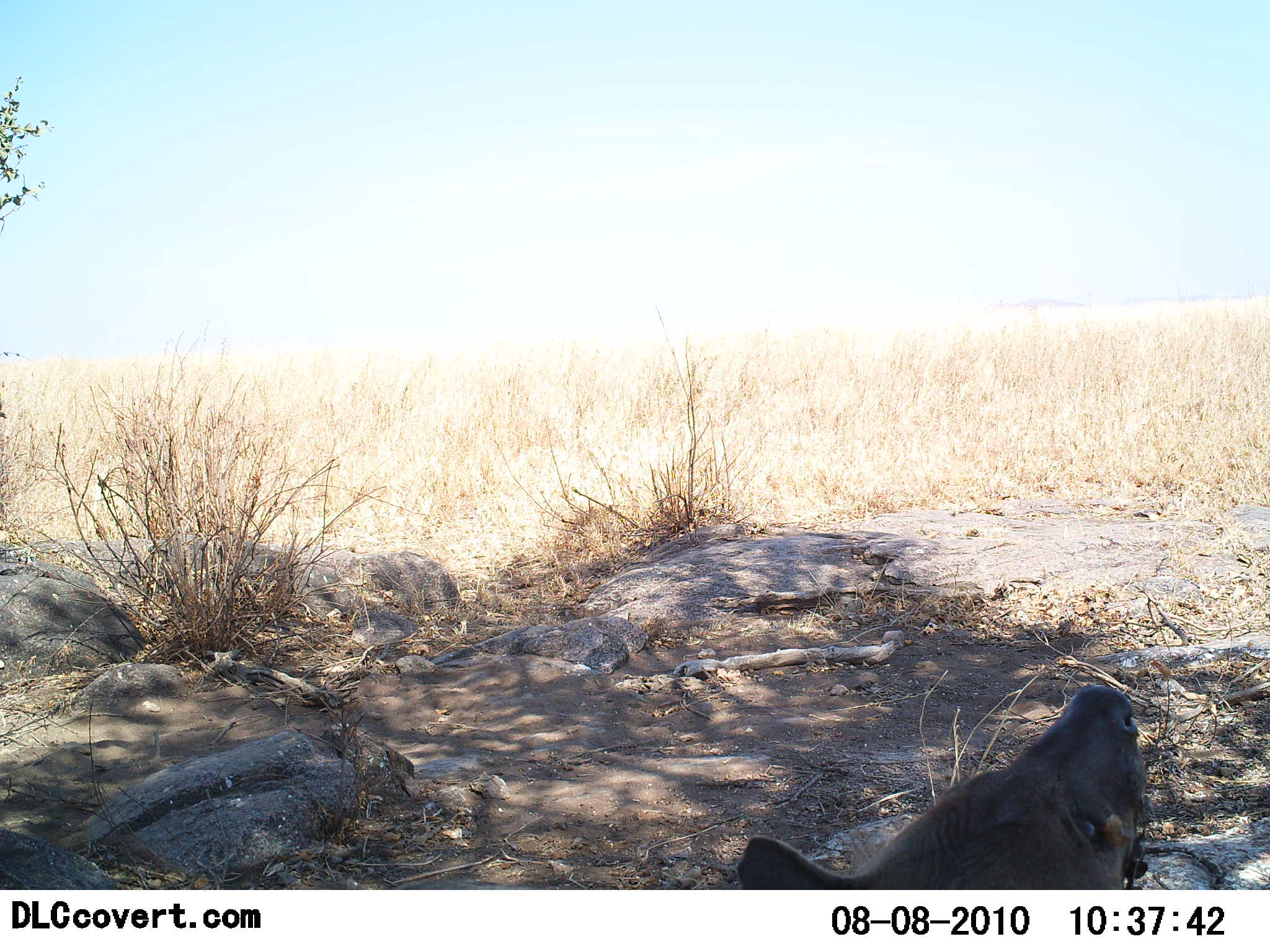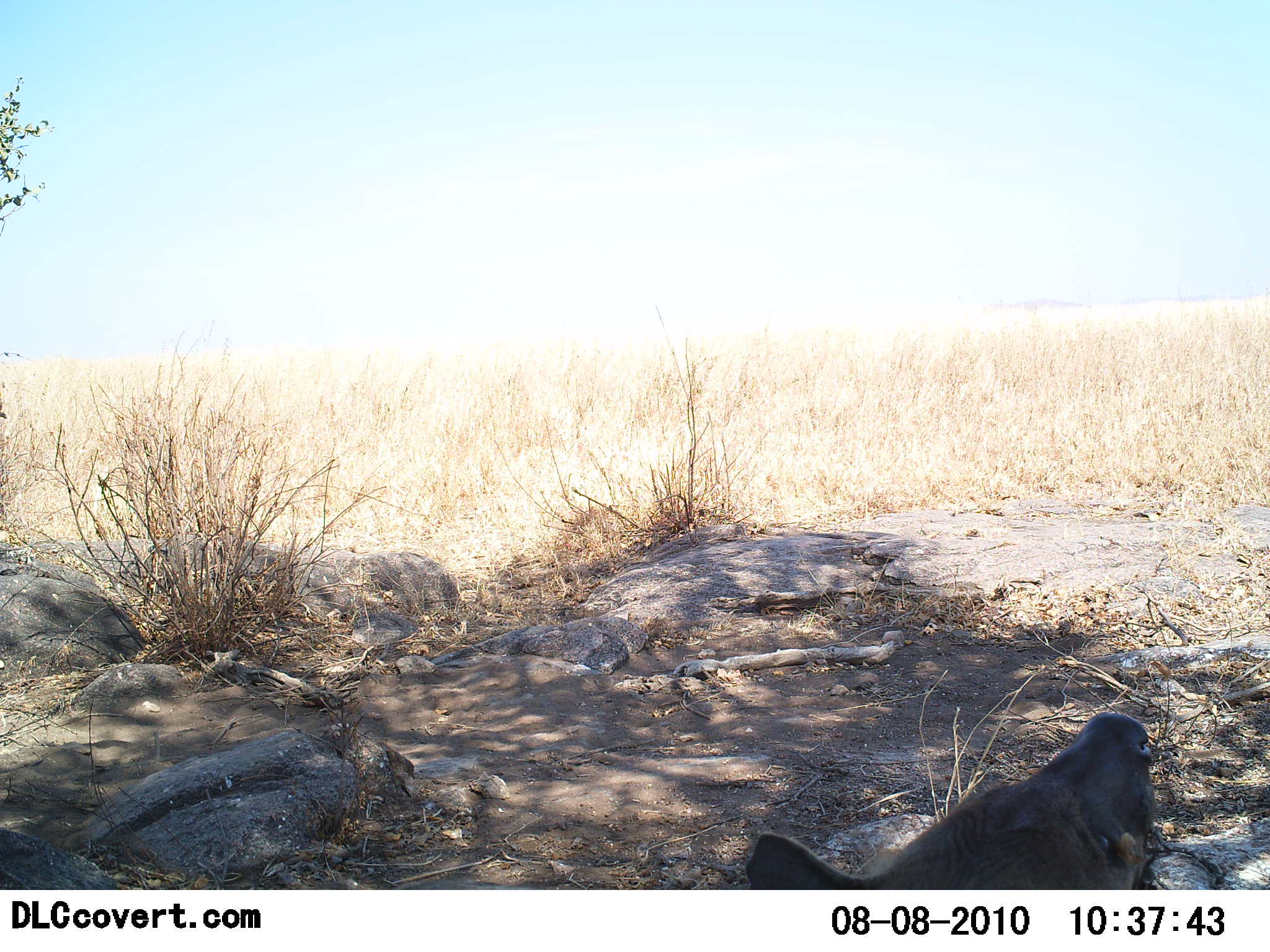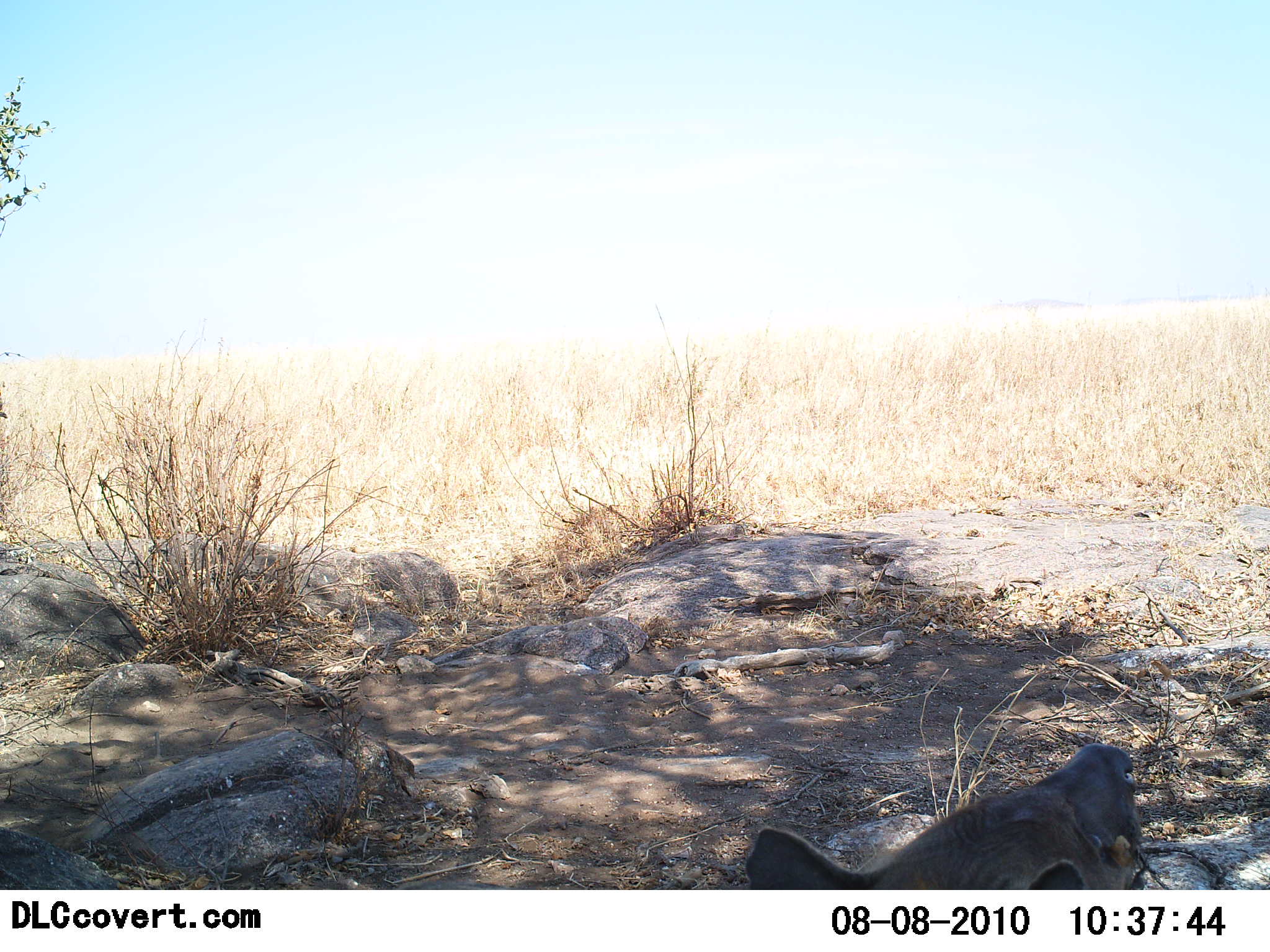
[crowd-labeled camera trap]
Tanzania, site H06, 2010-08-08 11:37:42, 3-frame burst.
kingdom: Animalia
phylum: Chordata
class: Mammalia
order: Carnivora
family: Hyaenidae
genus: Crocuta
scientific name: Crocuta crocuta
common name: spotted hyena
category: hyenaspotted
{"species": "hyenaspotted (spotted hyena) (Crocuta crocuta)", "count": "1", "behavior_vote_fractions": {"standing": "22%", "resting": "78%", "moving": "0%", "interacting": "0%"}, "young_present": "0%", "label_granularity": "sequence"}